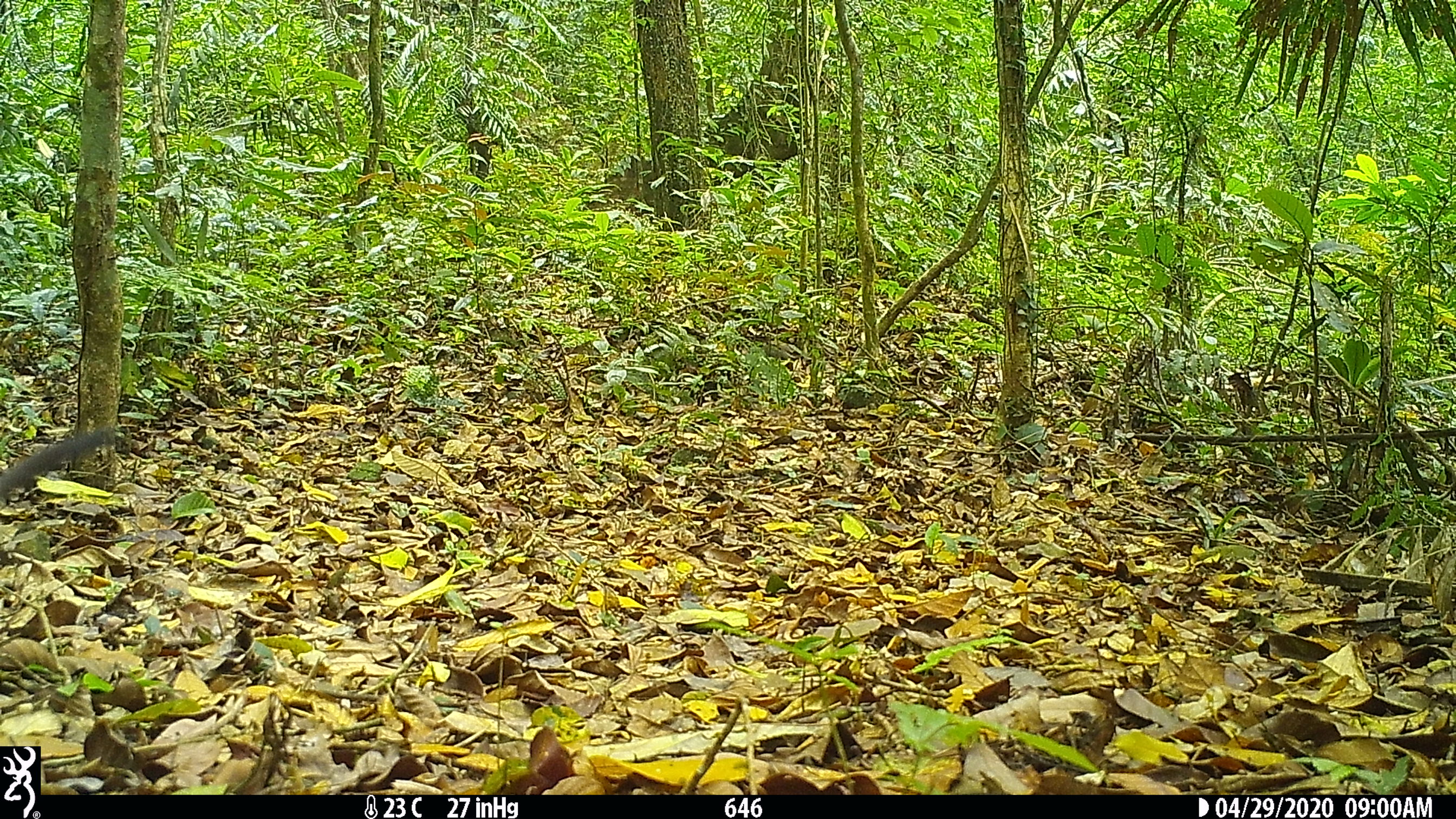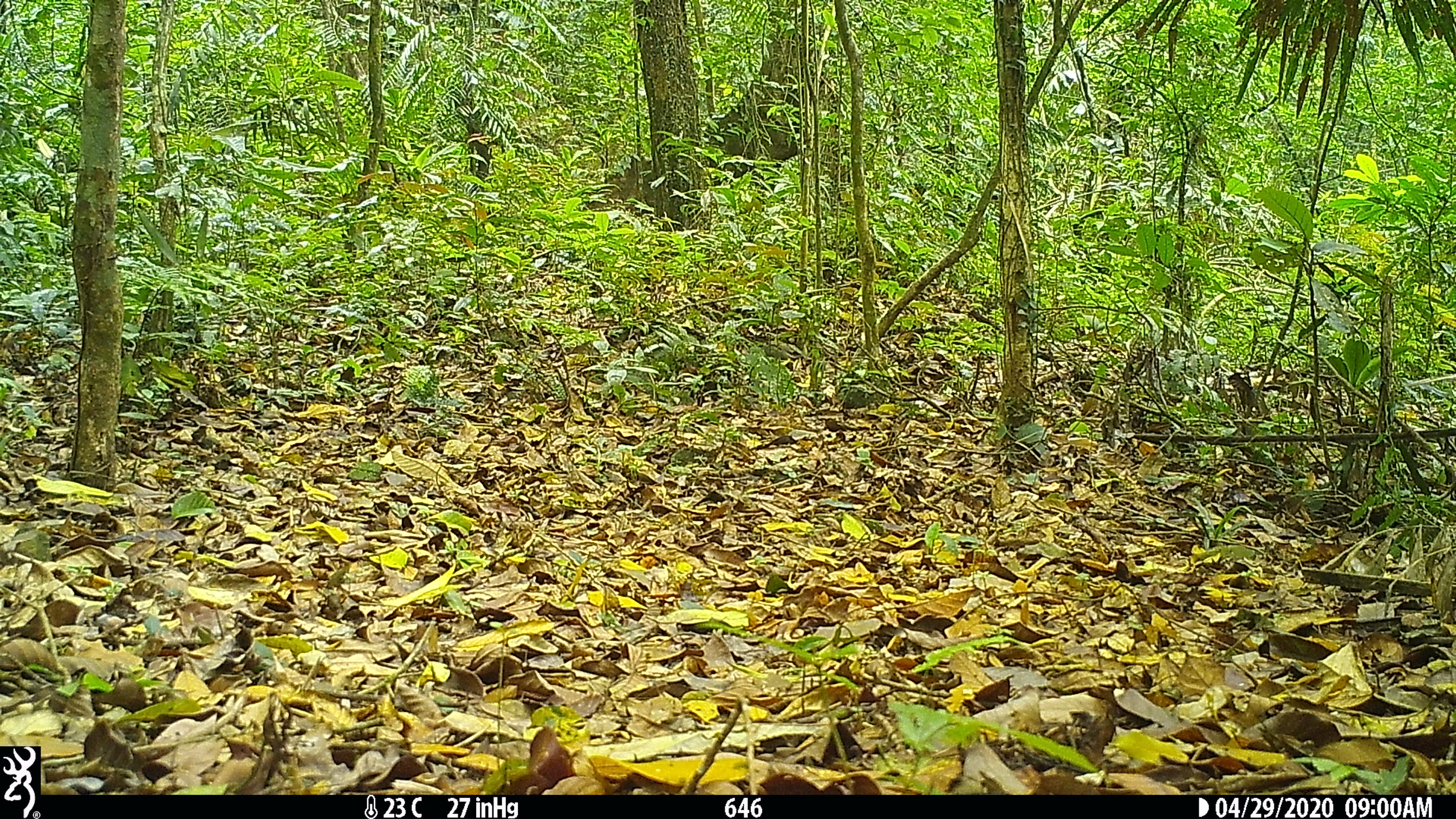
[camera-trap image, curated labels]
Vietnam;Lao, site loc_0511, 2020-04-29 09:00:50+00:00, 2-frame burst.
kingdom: Animalia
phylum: Chordata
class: Mammalia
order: Carnivora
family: Mustelidae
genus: Martes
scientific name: Martes flavigula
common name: yellow-throated marten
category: yellow throated marten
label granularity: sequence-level